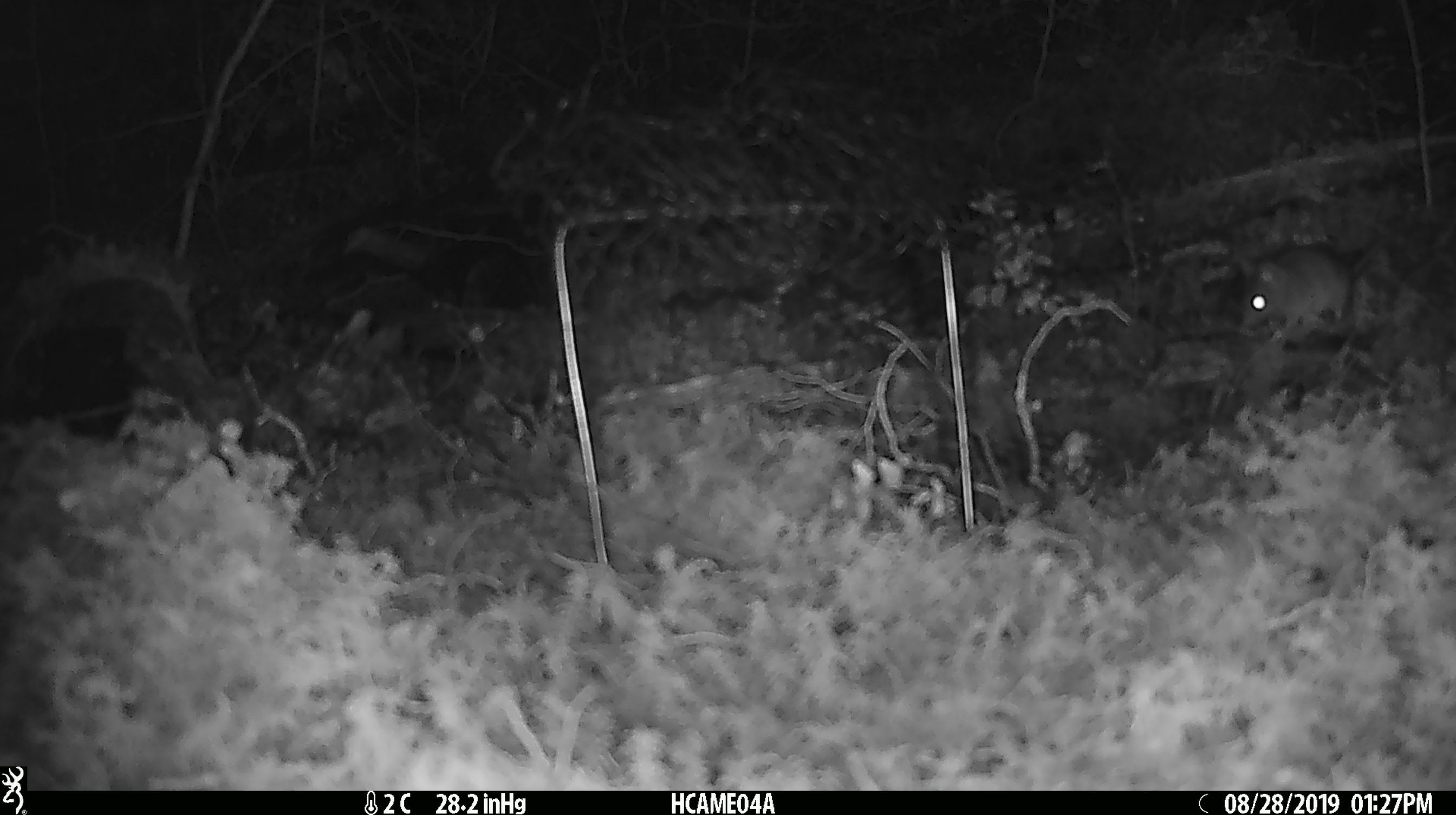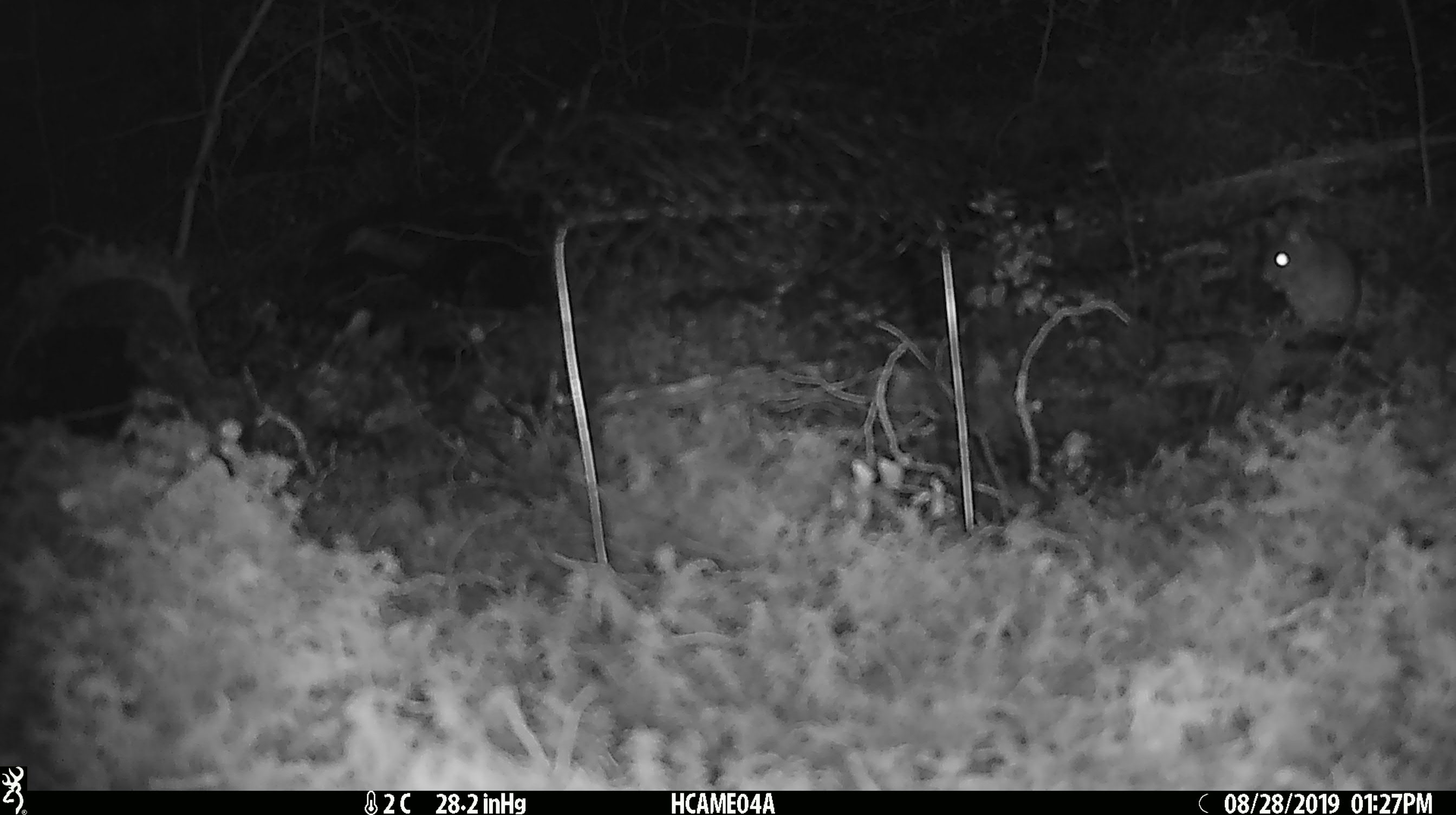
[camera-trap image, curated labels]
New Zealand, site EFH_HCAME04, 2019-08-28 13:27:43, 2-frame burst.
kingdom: Animalia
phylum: Chordata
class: Mammalia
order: Rodentia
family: Muridae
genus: Mus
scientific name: Mus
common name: mouse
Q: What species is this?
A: Mouse (Mus).